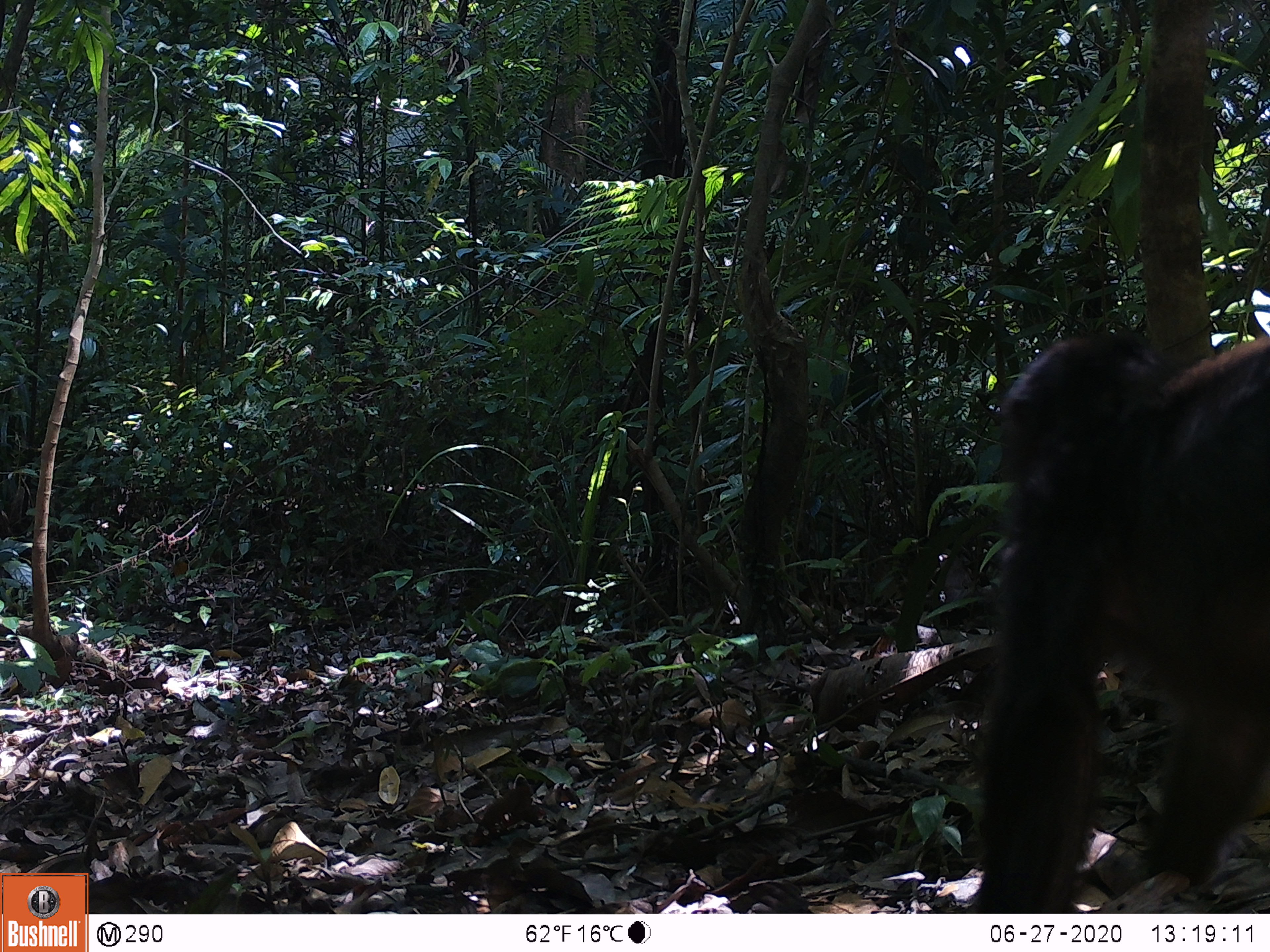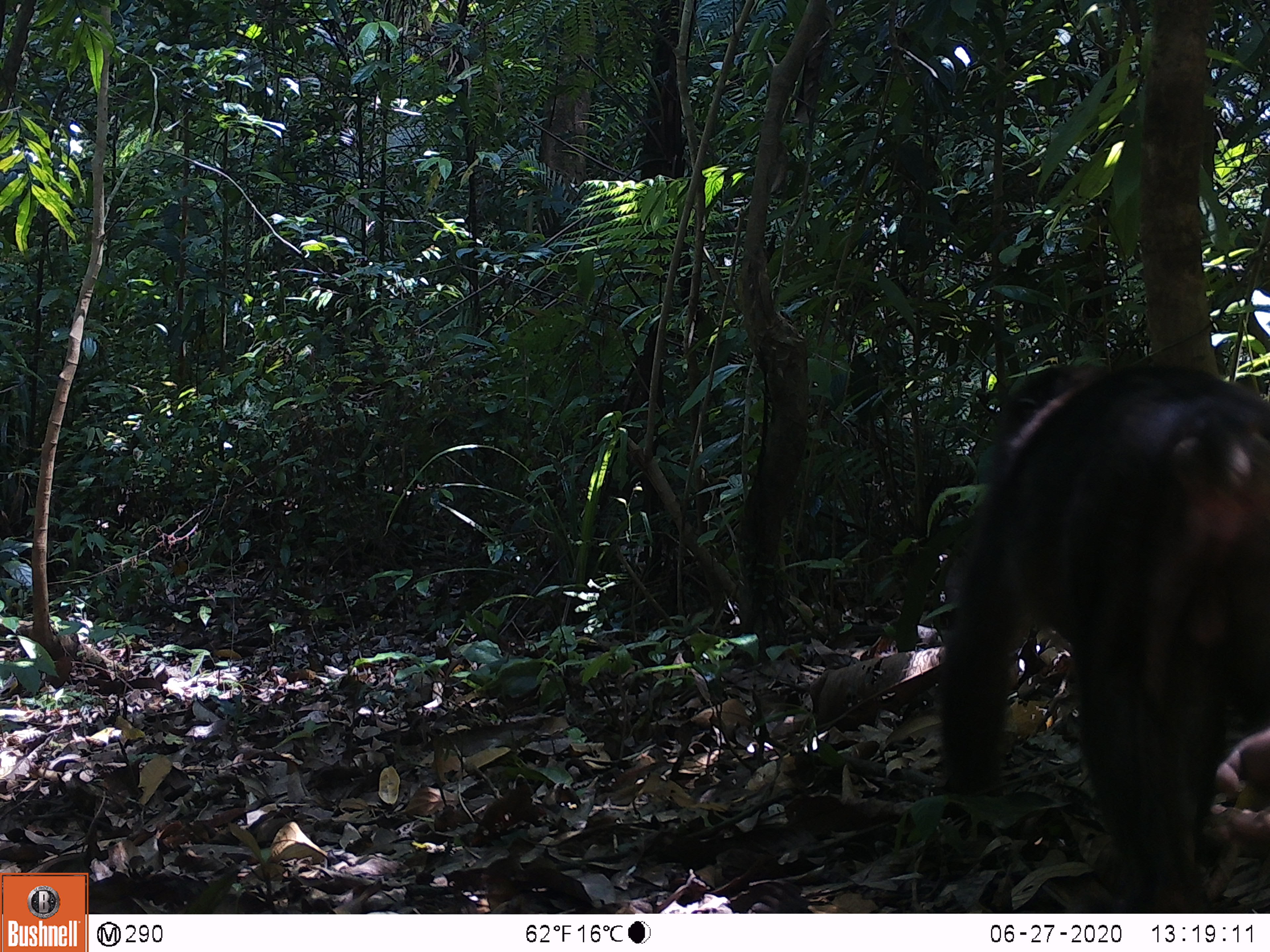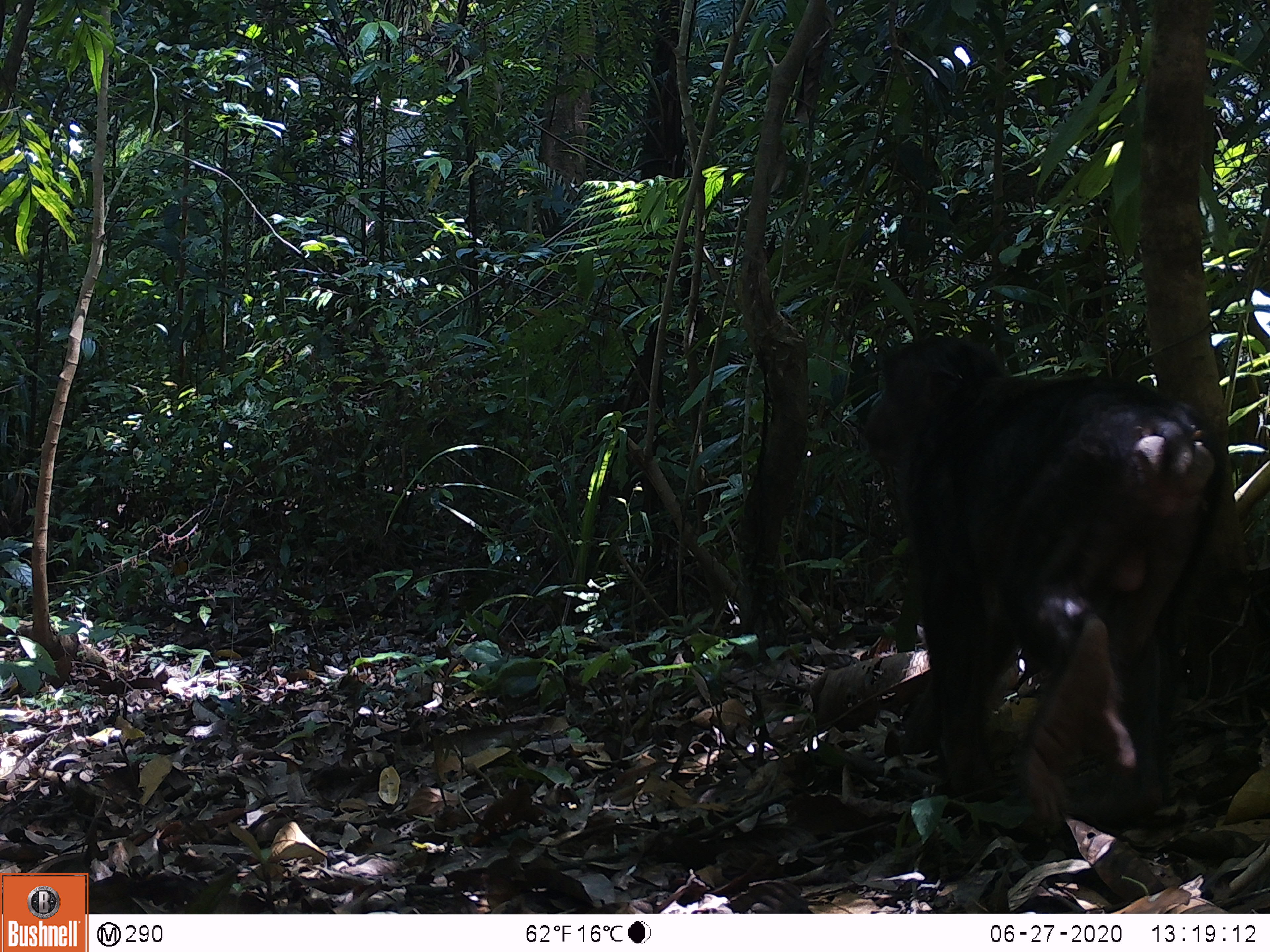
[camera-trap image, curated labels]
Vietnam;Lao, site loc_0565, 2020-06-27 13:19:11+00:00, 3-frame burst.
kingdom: Animalia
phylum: Chordata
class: Mammalia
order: Primates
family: Cercopithecidae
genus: Macaca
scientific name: Macaca arctoides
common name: stump-tailed macaque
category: stump tailed macaque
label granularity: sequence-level